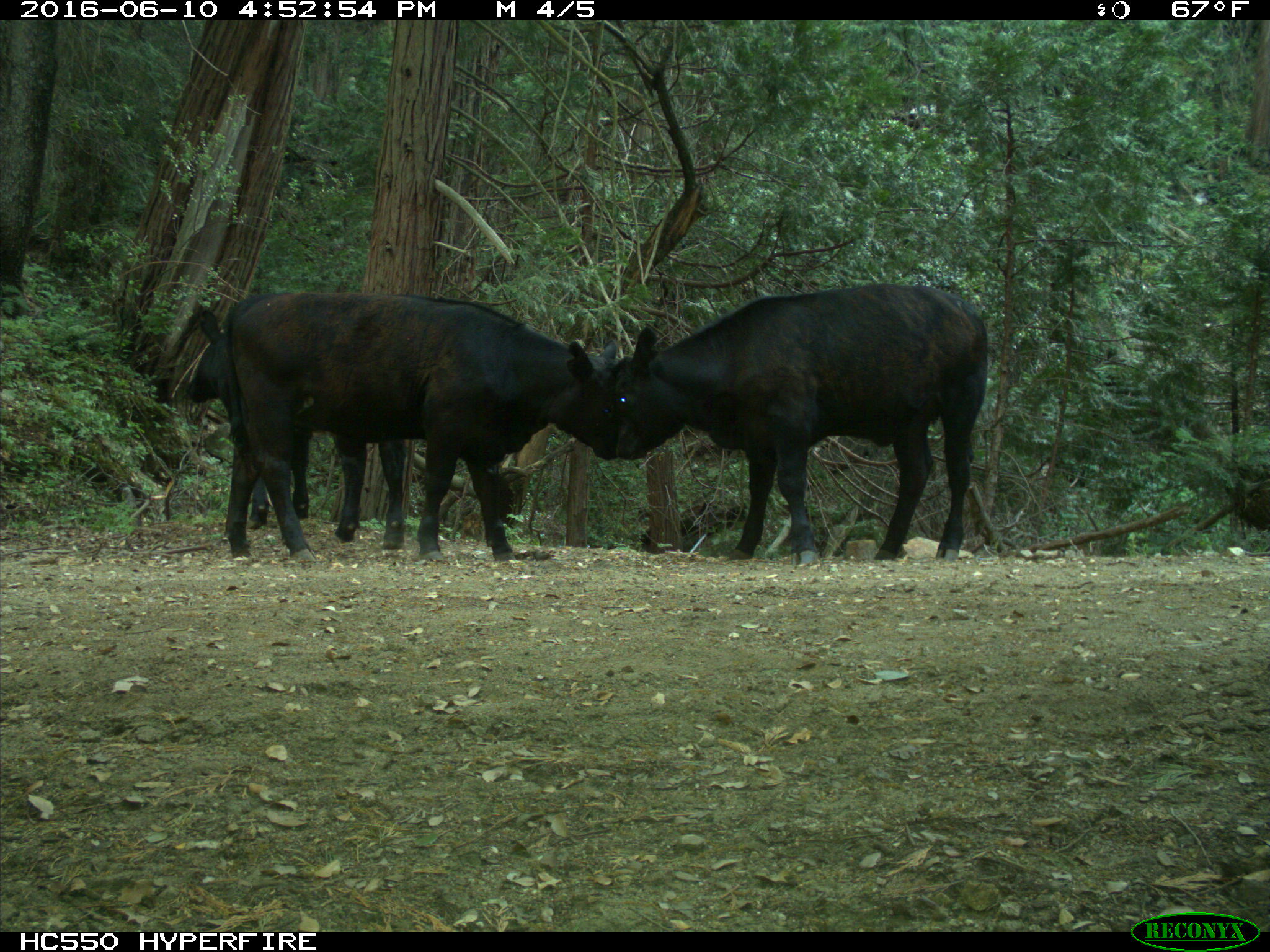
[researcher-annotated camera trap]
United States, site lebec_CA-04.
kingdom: Animalia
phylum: Chordata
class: Mammalia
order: Artiodactyla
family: Bovidae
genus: Bos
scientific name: Bos taurus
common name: domestic cow